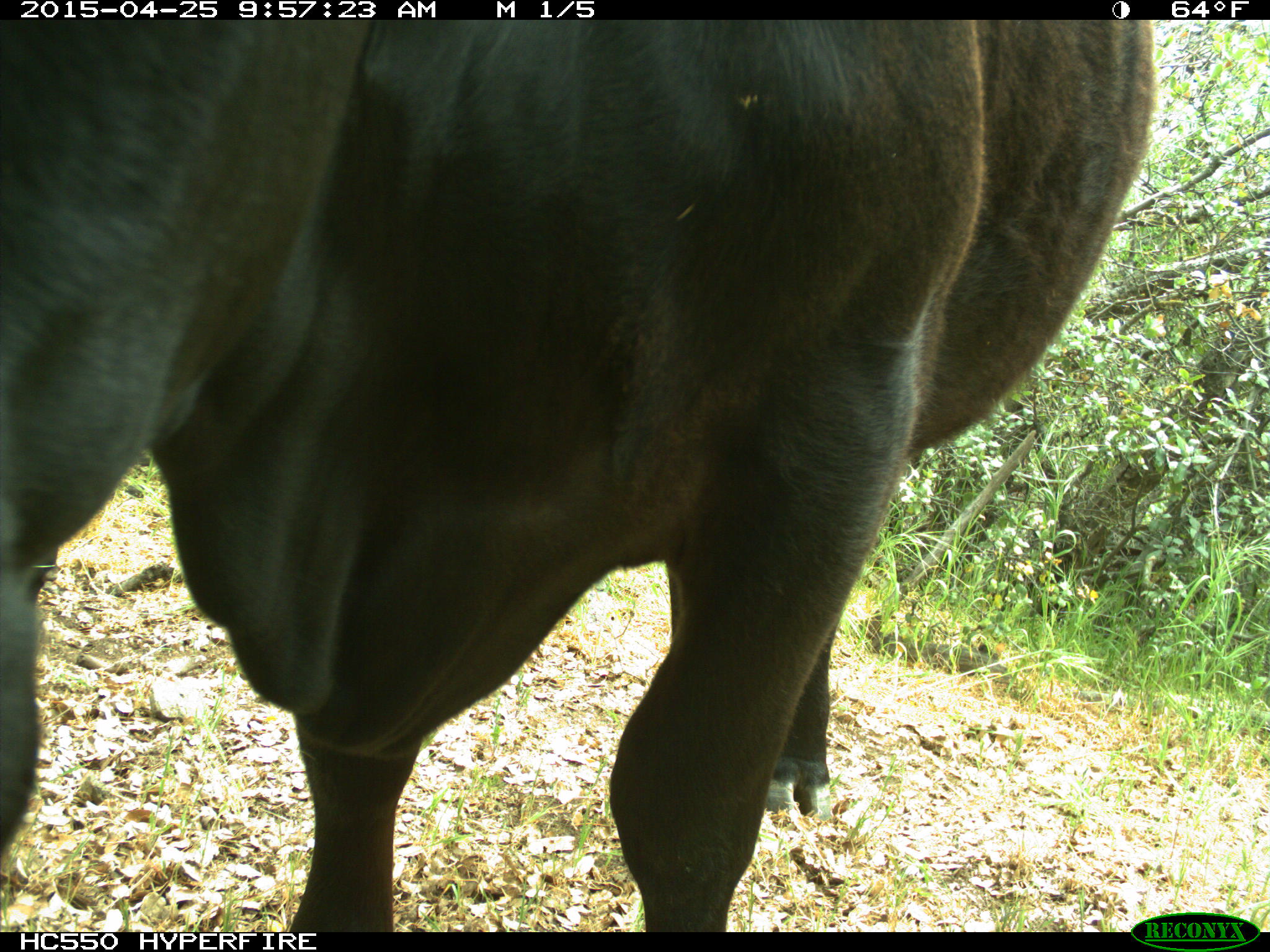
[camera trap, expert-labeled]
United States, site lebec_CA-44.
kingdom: Animalia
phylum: Chordata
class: Mammalia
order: Artiodactyla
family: Suidae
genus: Sus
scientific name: Sus scrofa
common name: wild boar